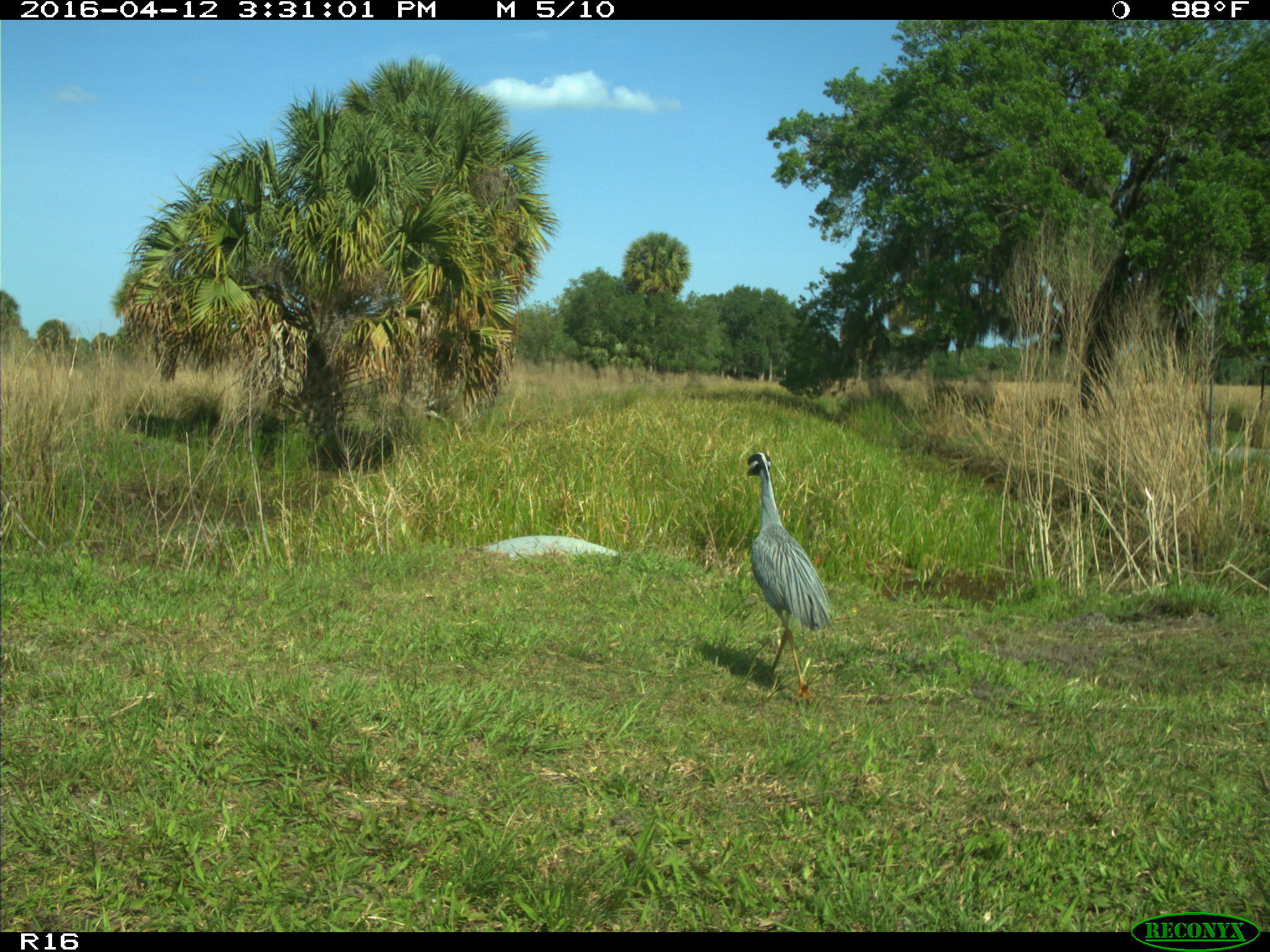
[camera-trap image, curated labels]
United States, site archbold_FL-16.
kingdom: Animalia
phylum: Chordata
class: Aves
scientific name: Aves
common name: birds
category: unidentified bird